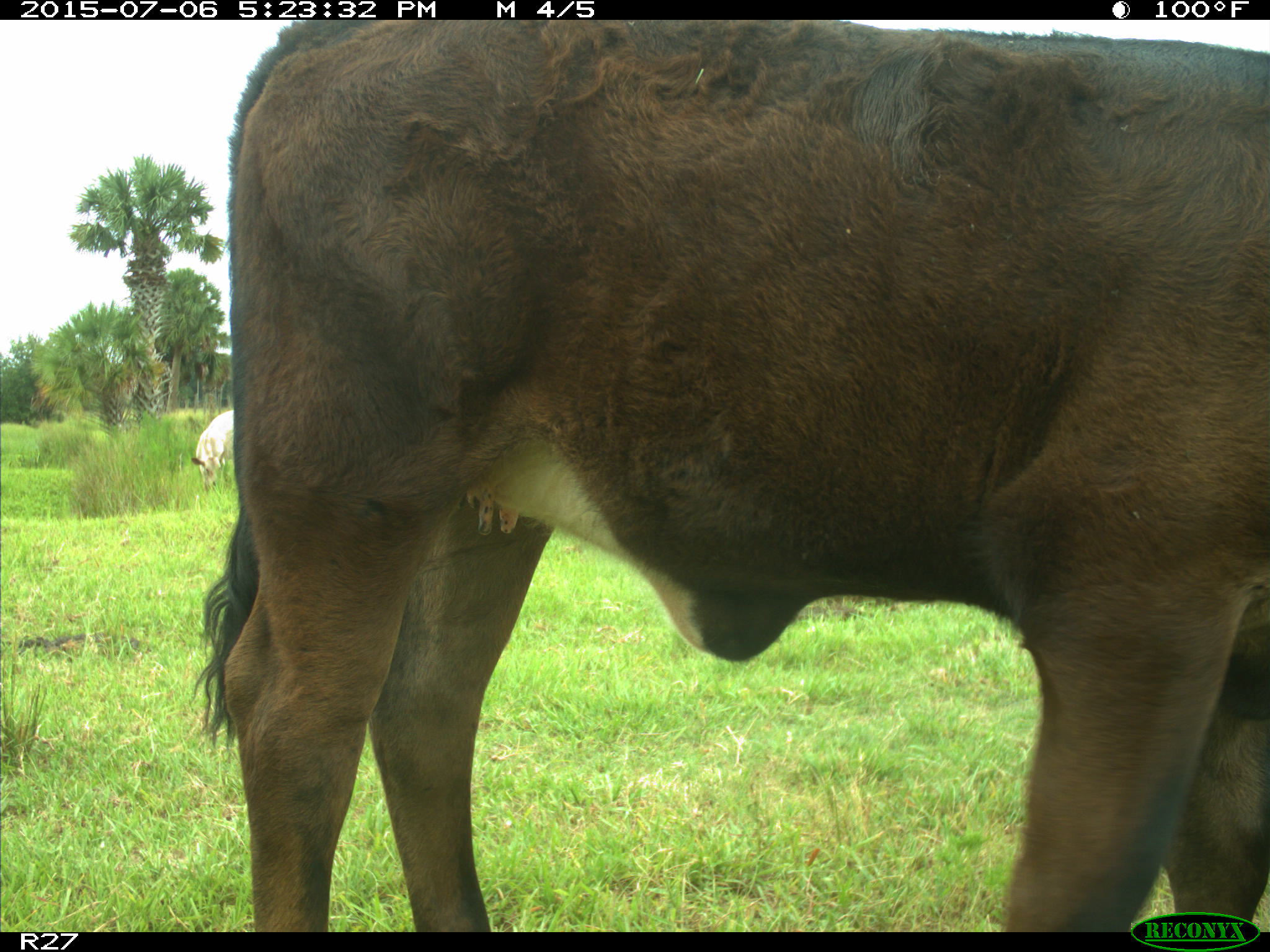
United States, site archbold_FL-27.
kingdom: Animalia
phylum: Chordata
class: Mammalia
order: Artiodactyla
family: Bovidae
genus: Bos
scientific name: Bos taurus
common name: domestic cow